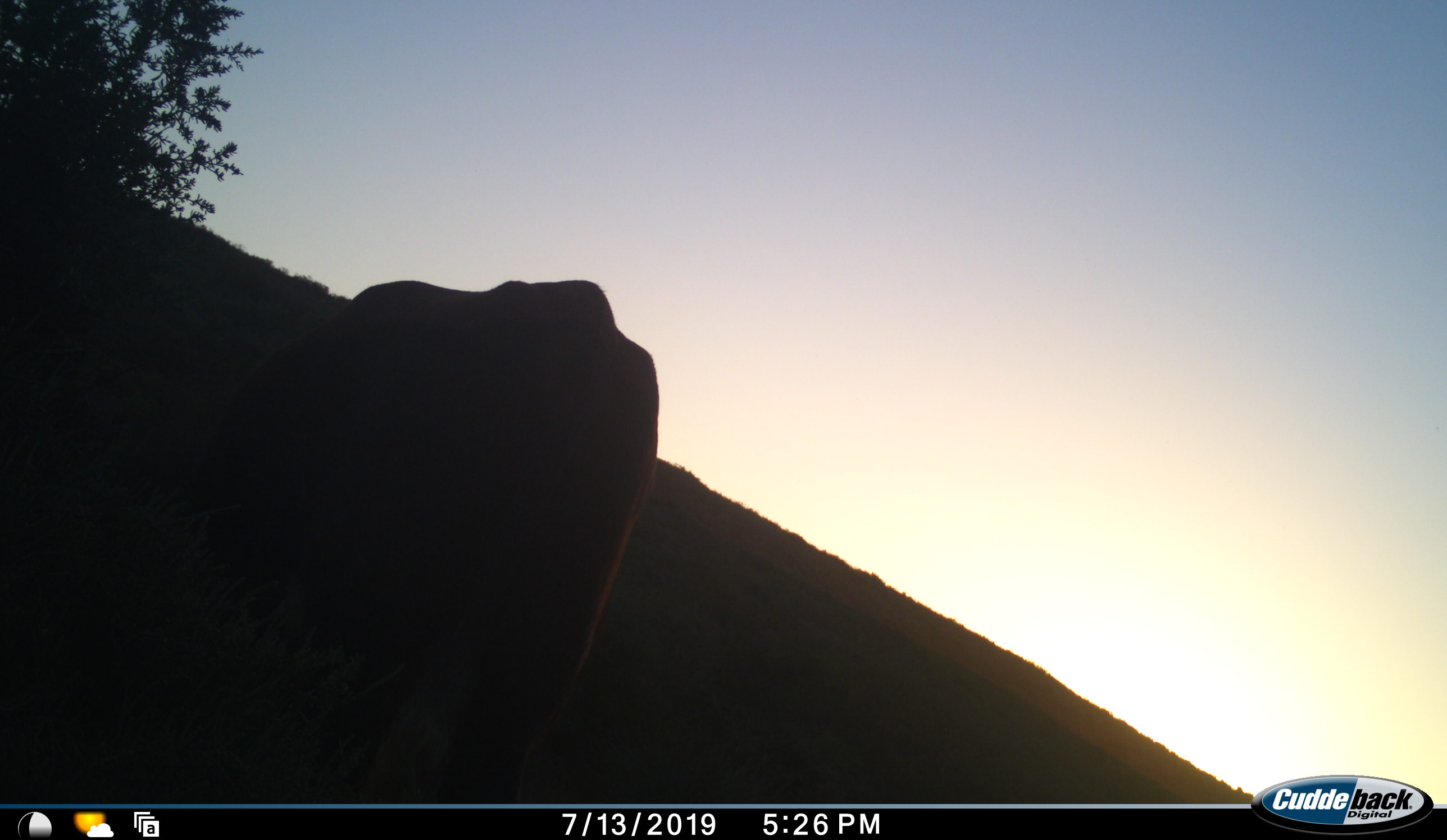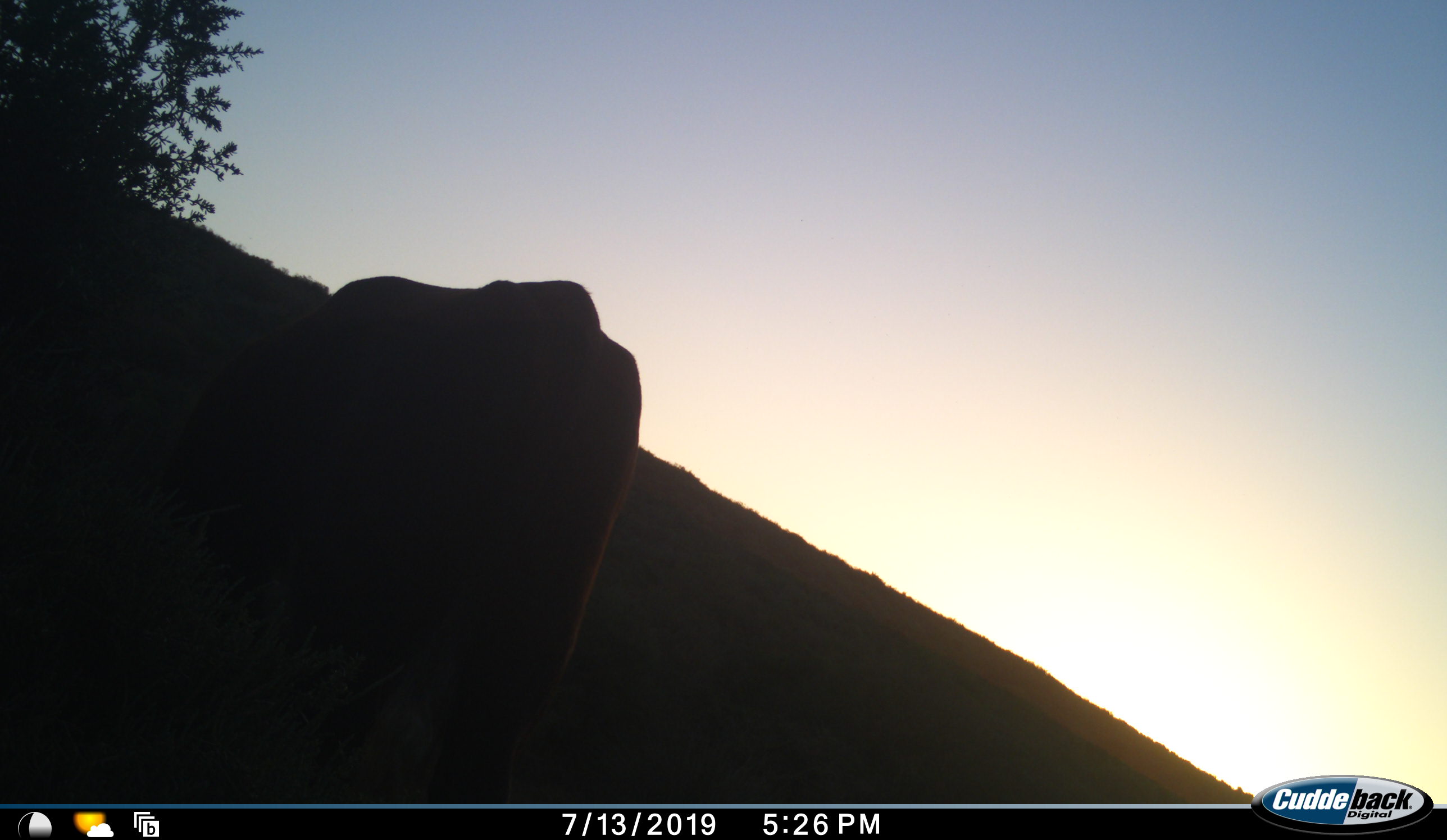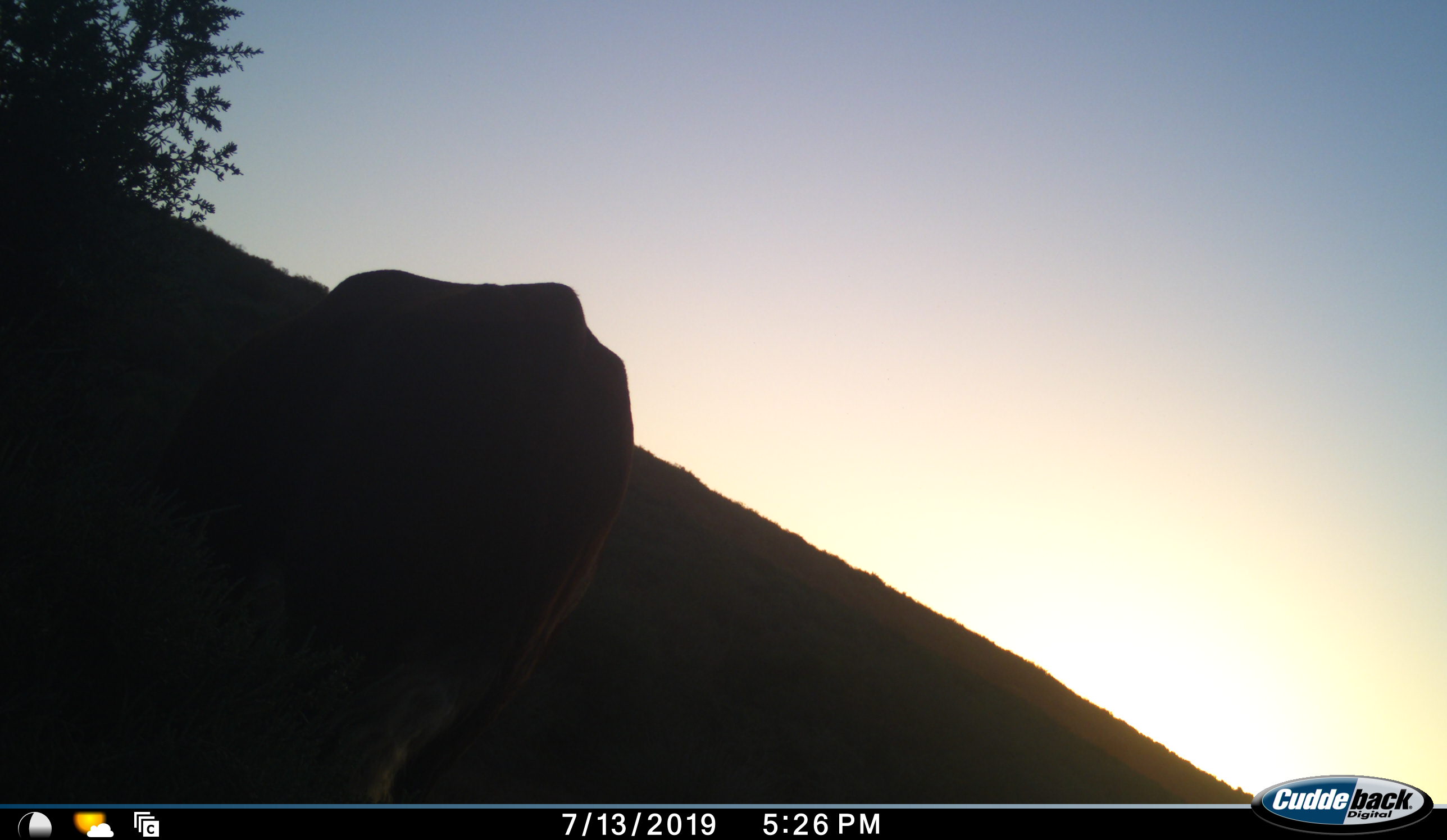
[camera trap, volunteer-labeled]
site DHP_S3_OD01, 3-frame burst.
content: unidentified animal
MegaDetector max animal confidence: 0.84